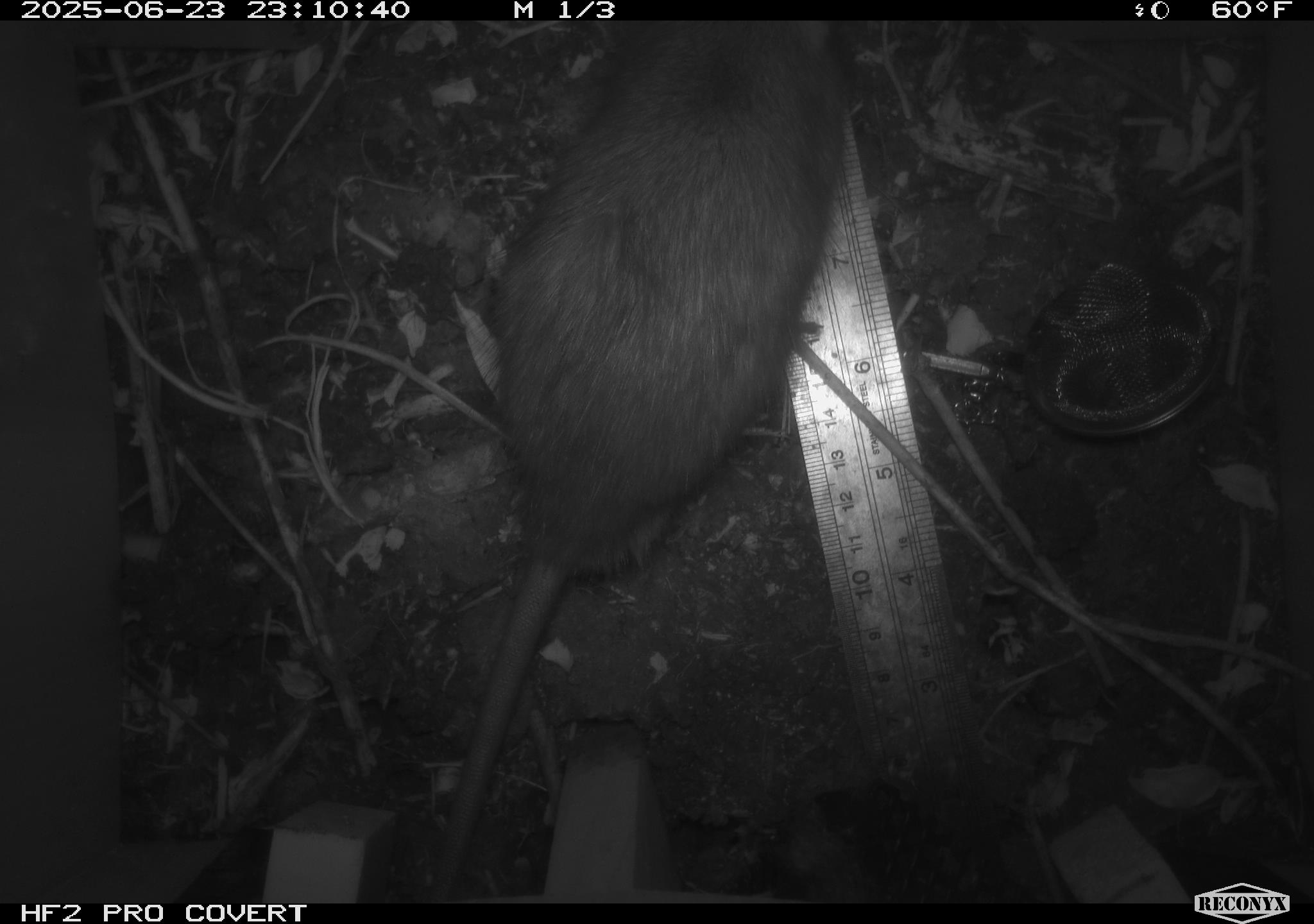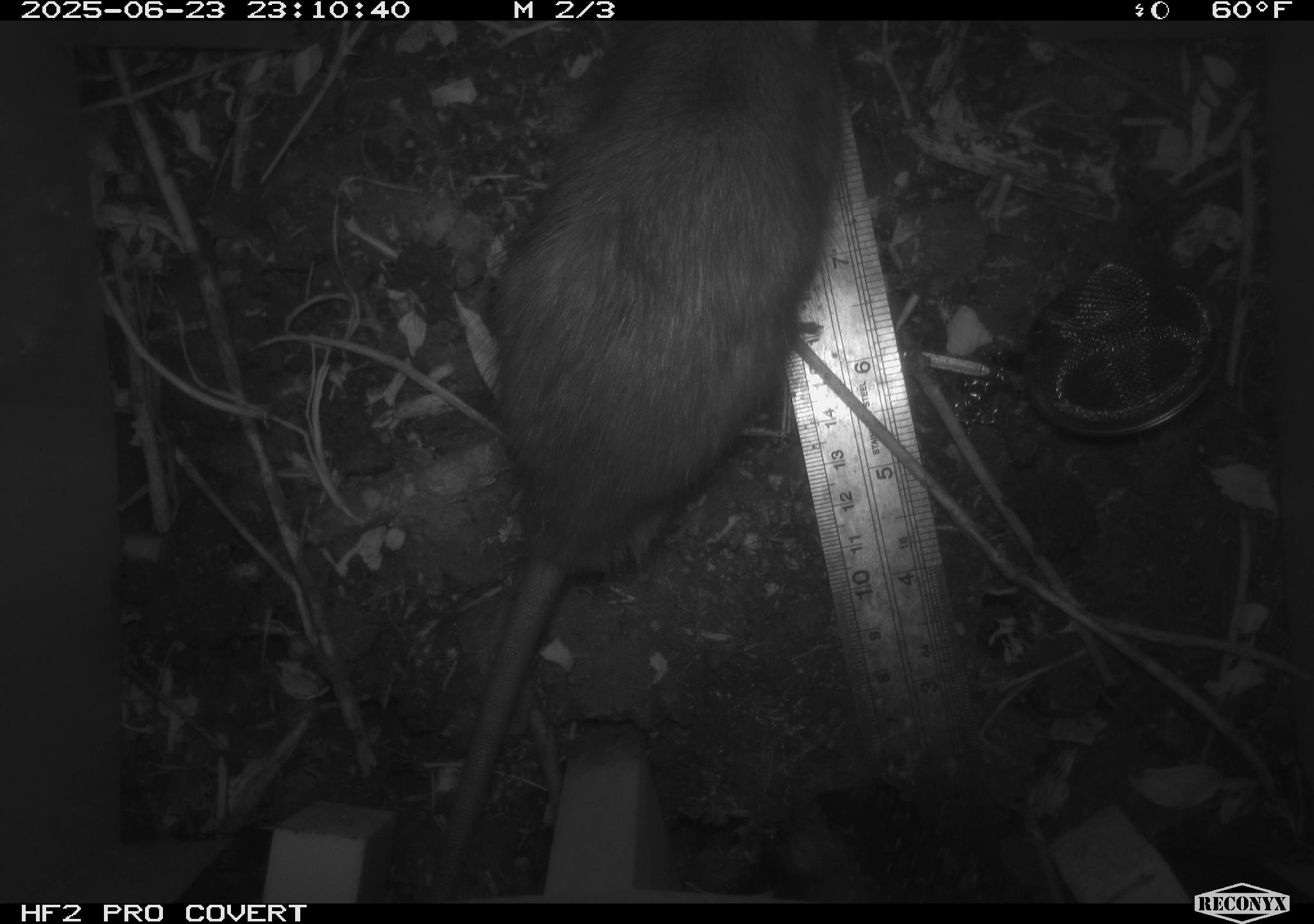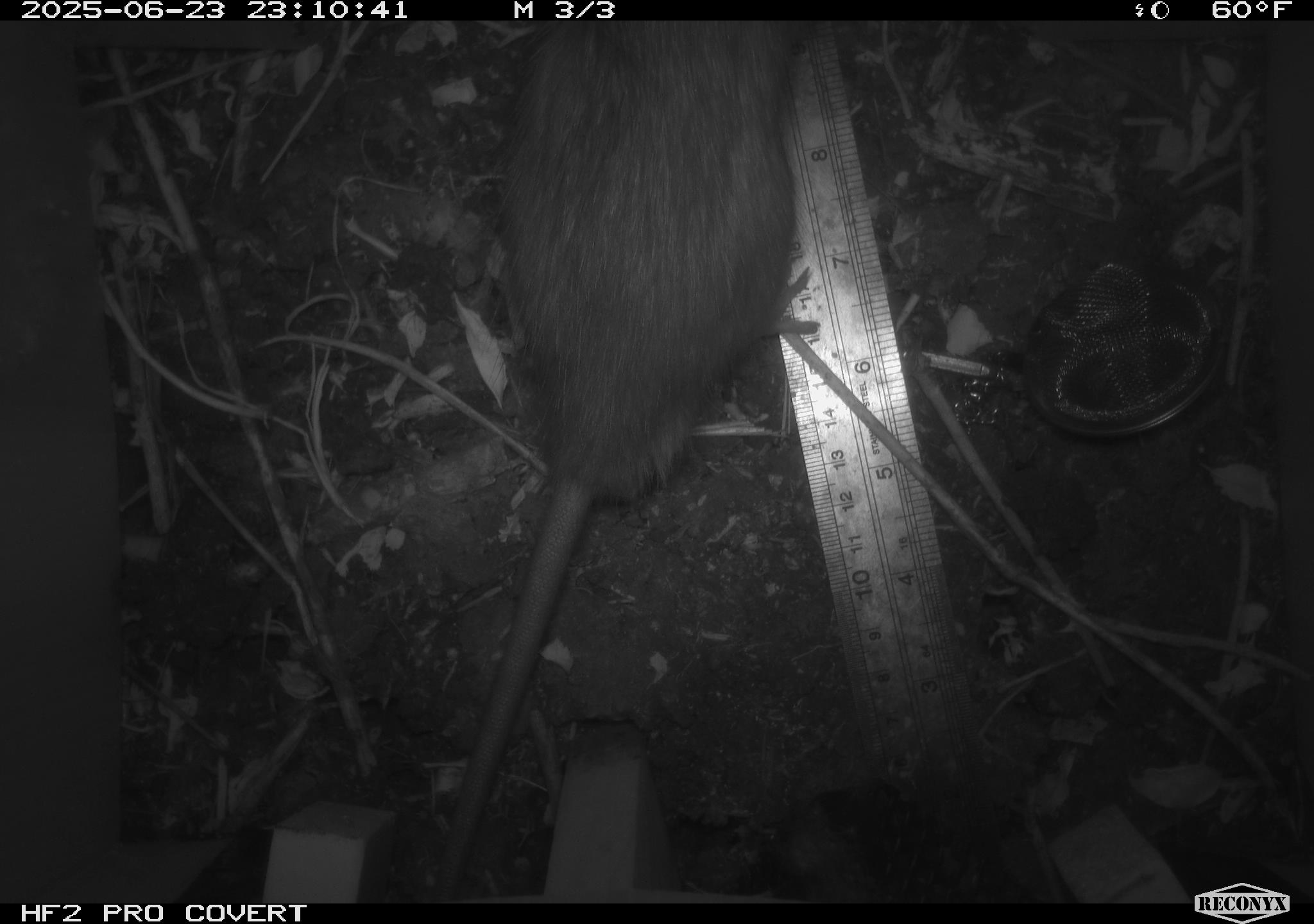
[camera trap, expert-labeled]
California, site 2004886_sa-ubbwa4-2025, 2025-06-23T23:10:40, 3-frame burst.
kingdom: Animalia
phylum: Chordata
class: Mammalia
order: Rodentia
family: Muridae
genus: Rattus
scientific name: Rattus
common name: rat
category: rattus species